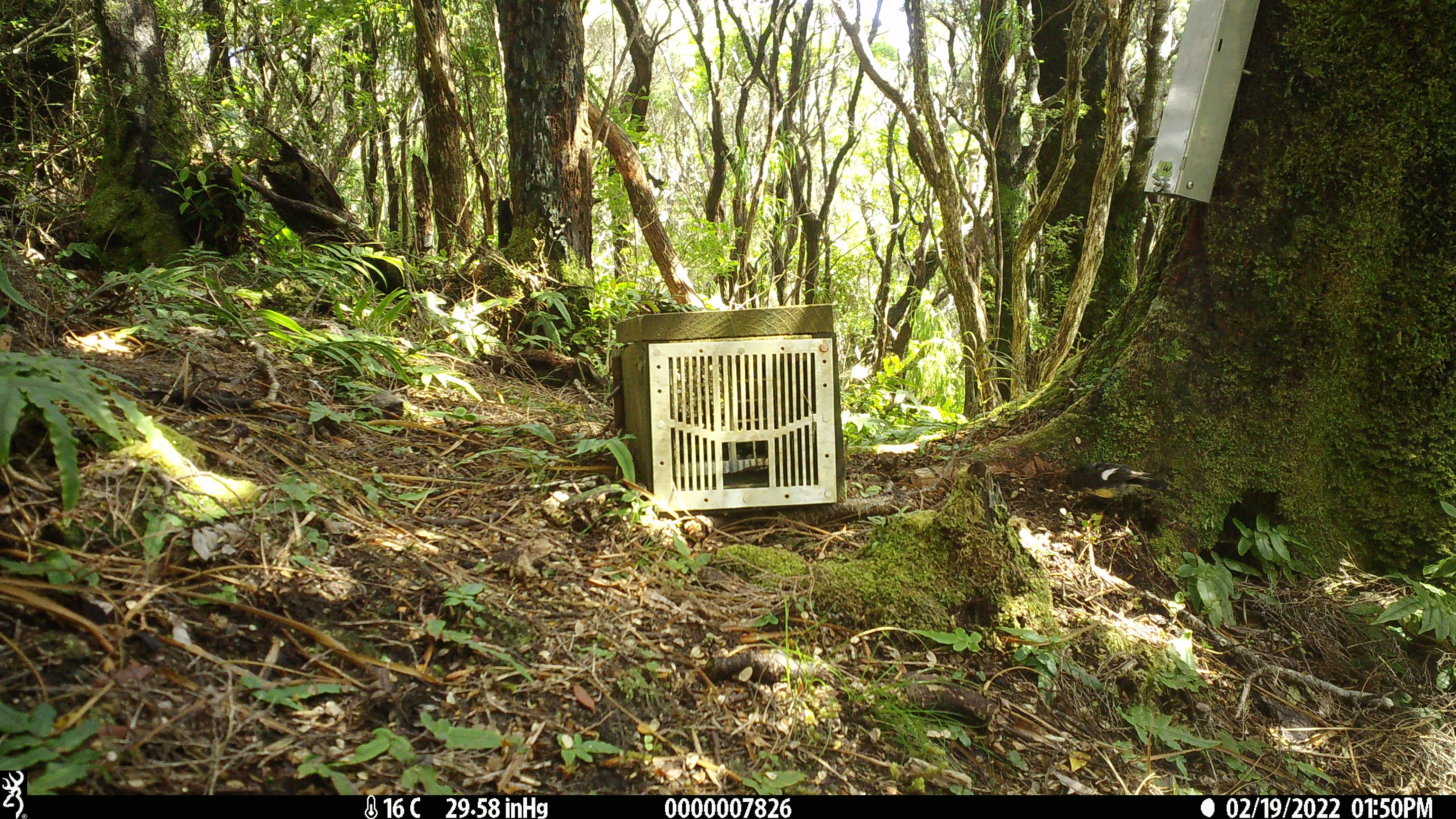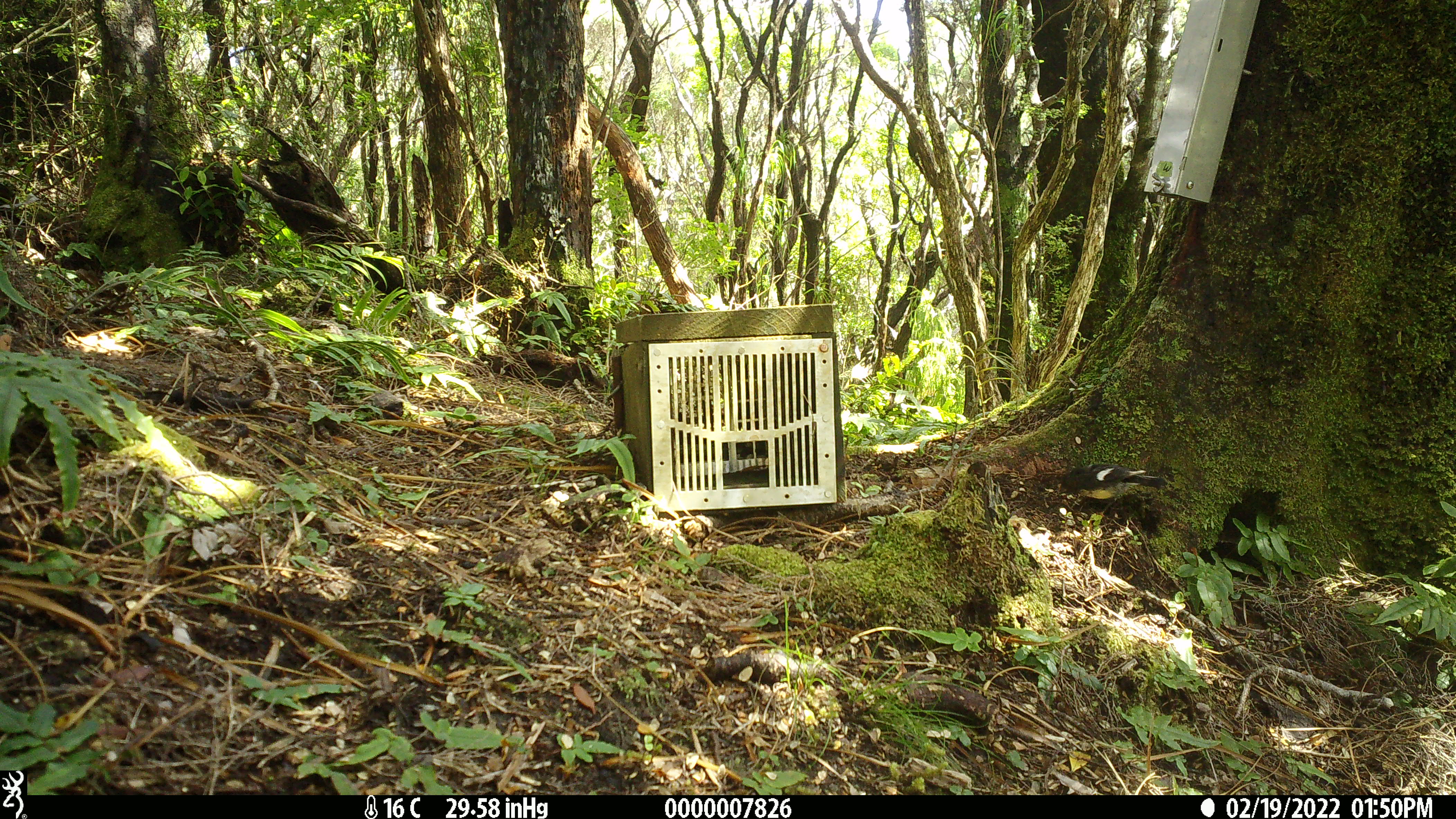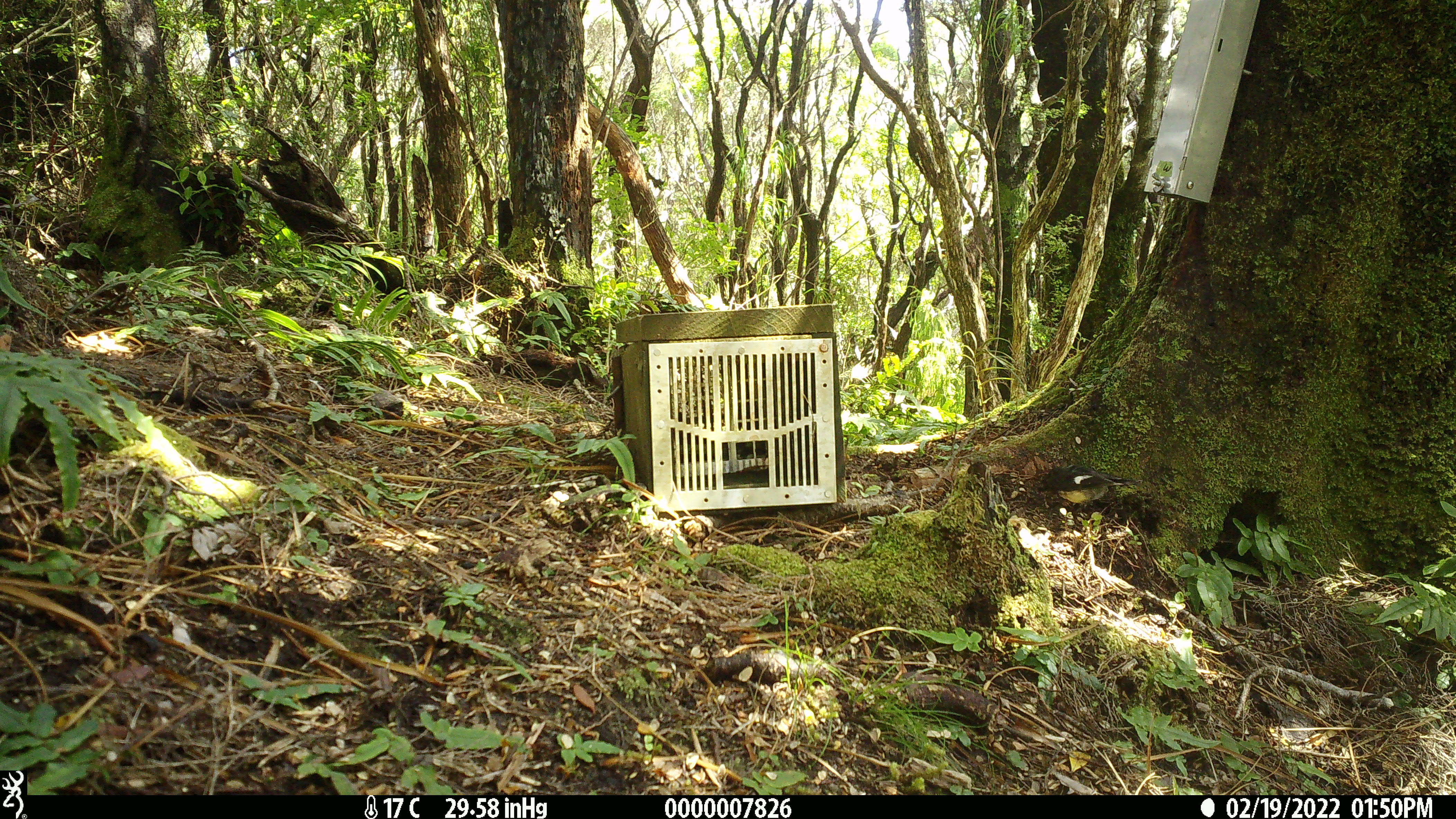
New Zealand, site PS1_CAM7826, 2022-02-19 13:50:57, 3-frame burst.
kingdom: Animalia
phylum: Chordata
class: Aves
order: Passeriformes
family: Petroicidae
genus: Petroica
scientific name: Petroica macrocephala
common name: tomtit